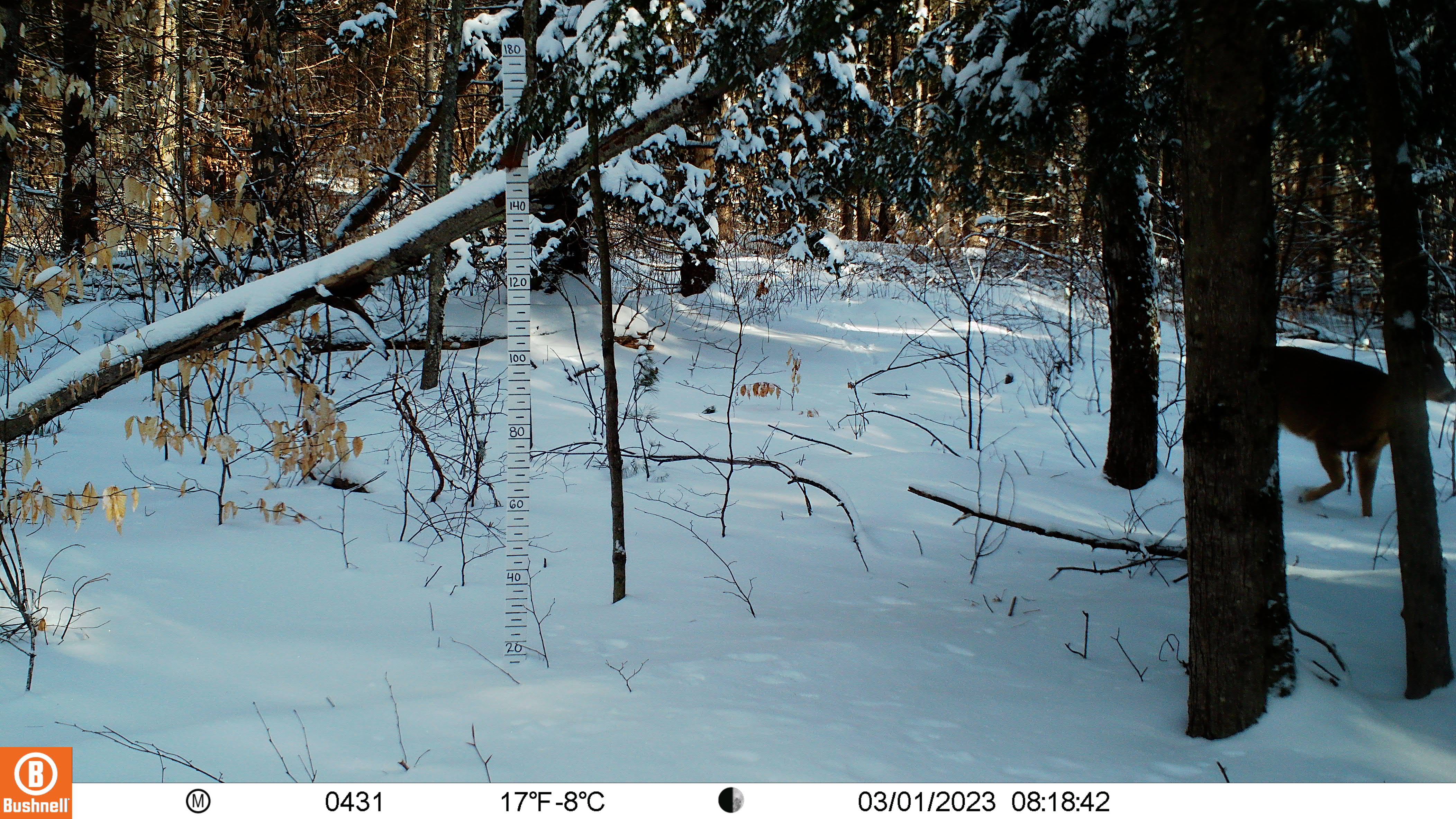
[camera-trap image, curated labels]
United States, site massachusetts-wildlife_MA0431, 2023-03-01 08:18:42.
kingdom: Animalia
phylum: Chordata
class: Mammalia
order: Artiodactyla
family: Cervidae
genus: Odocoileus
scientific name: Odocoileus virginianus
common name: white-tailed deer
White-tailed deer (Odocoileus virginianus).